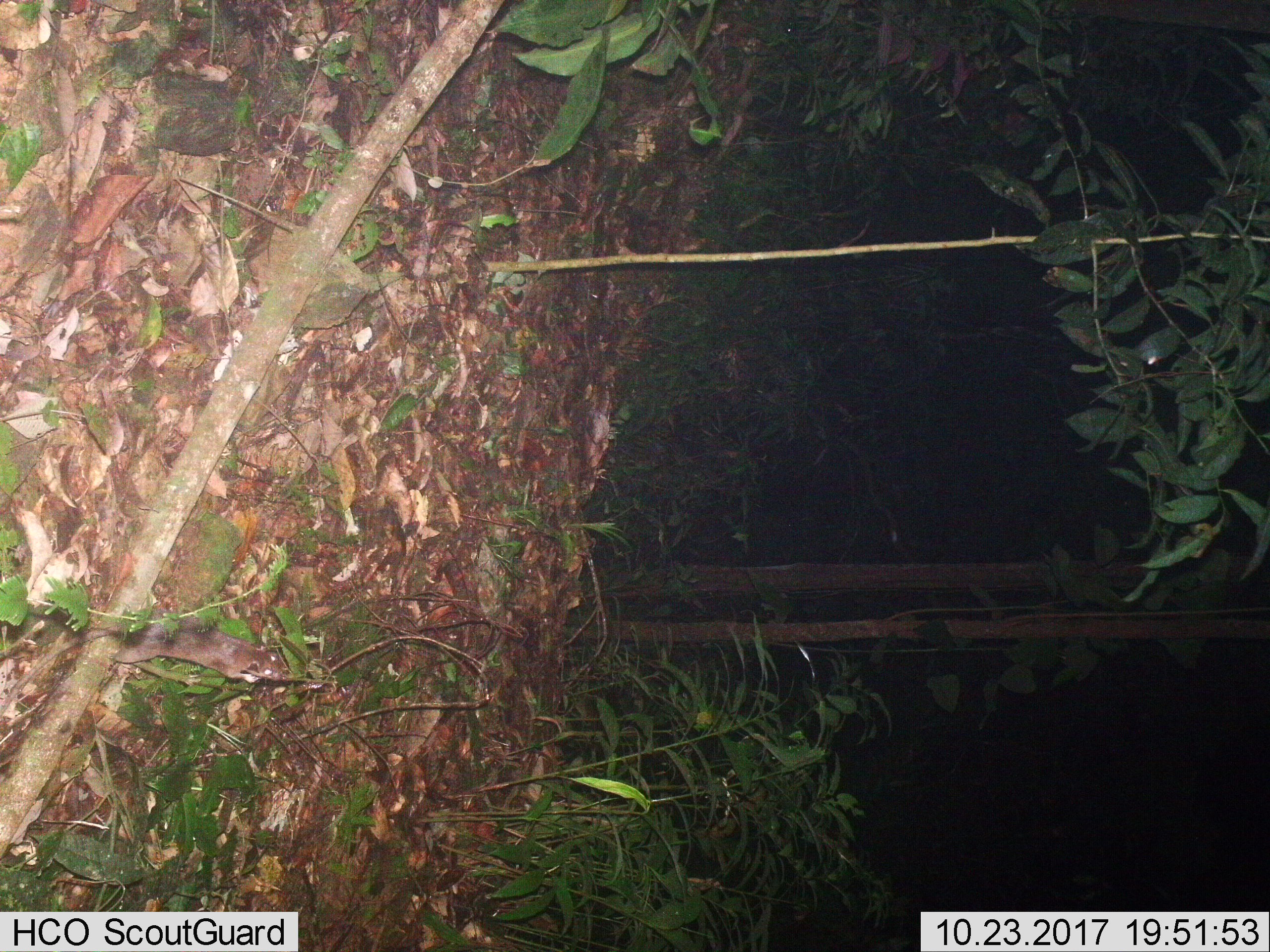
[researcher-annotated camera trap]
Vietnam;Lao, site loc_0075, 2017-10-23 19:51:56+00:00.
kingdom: Animalia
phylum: Chordata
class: Mammalia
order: Rodentia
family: Muridae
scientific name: Muridae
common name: old-world mice and rats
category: unidentified murid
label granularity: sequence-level